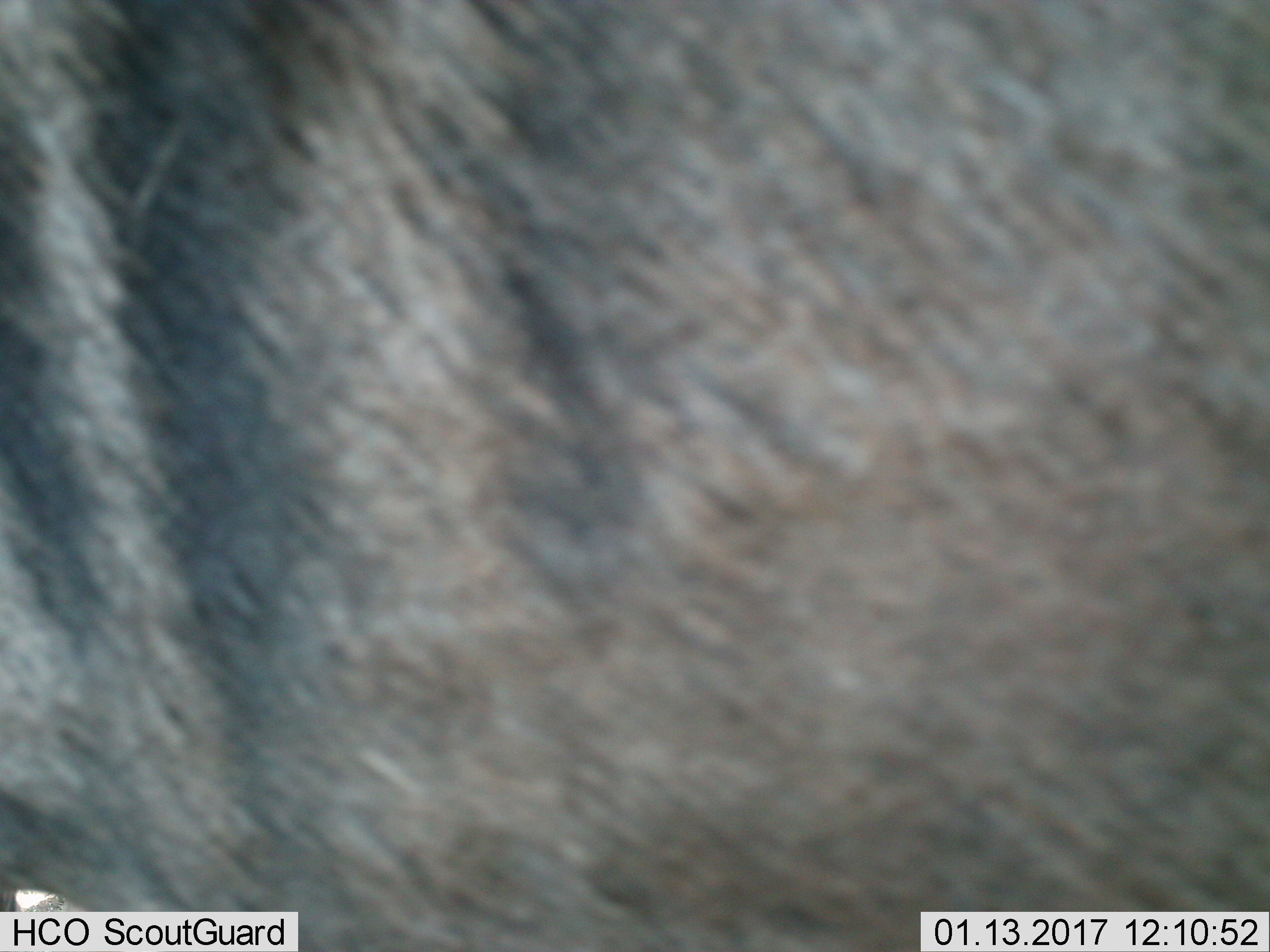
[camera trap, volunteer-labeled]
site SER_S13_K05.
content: unidentified animal